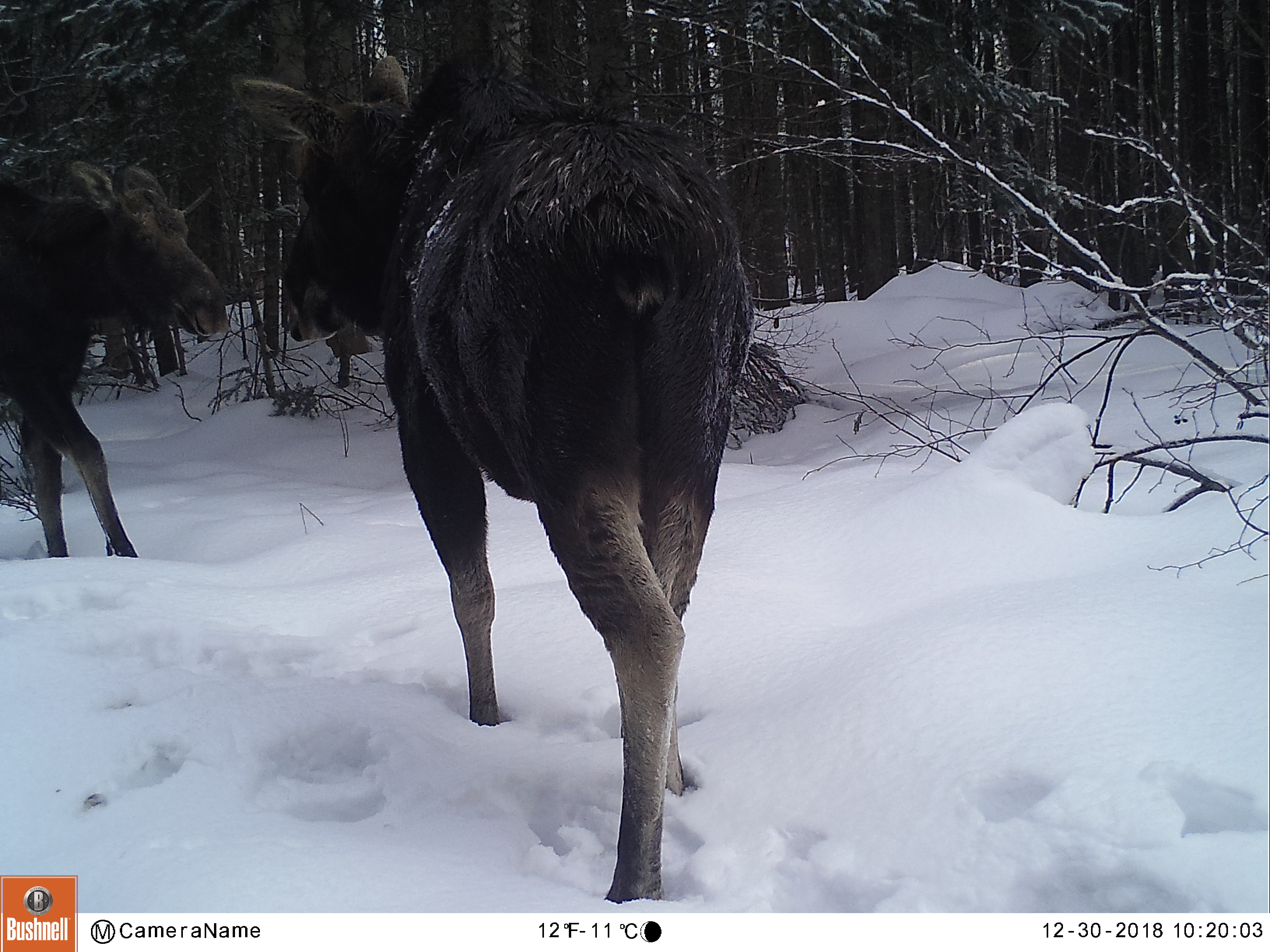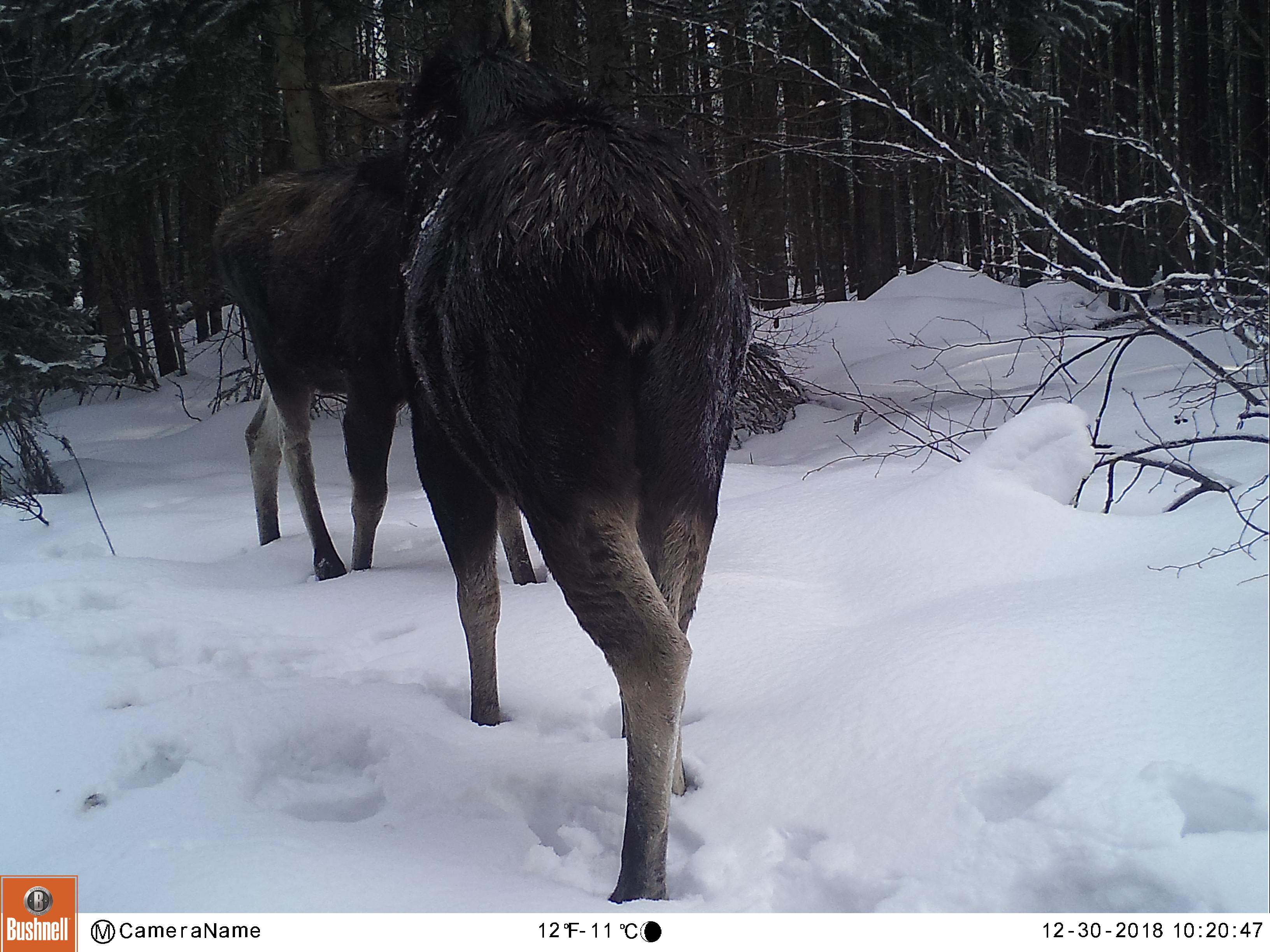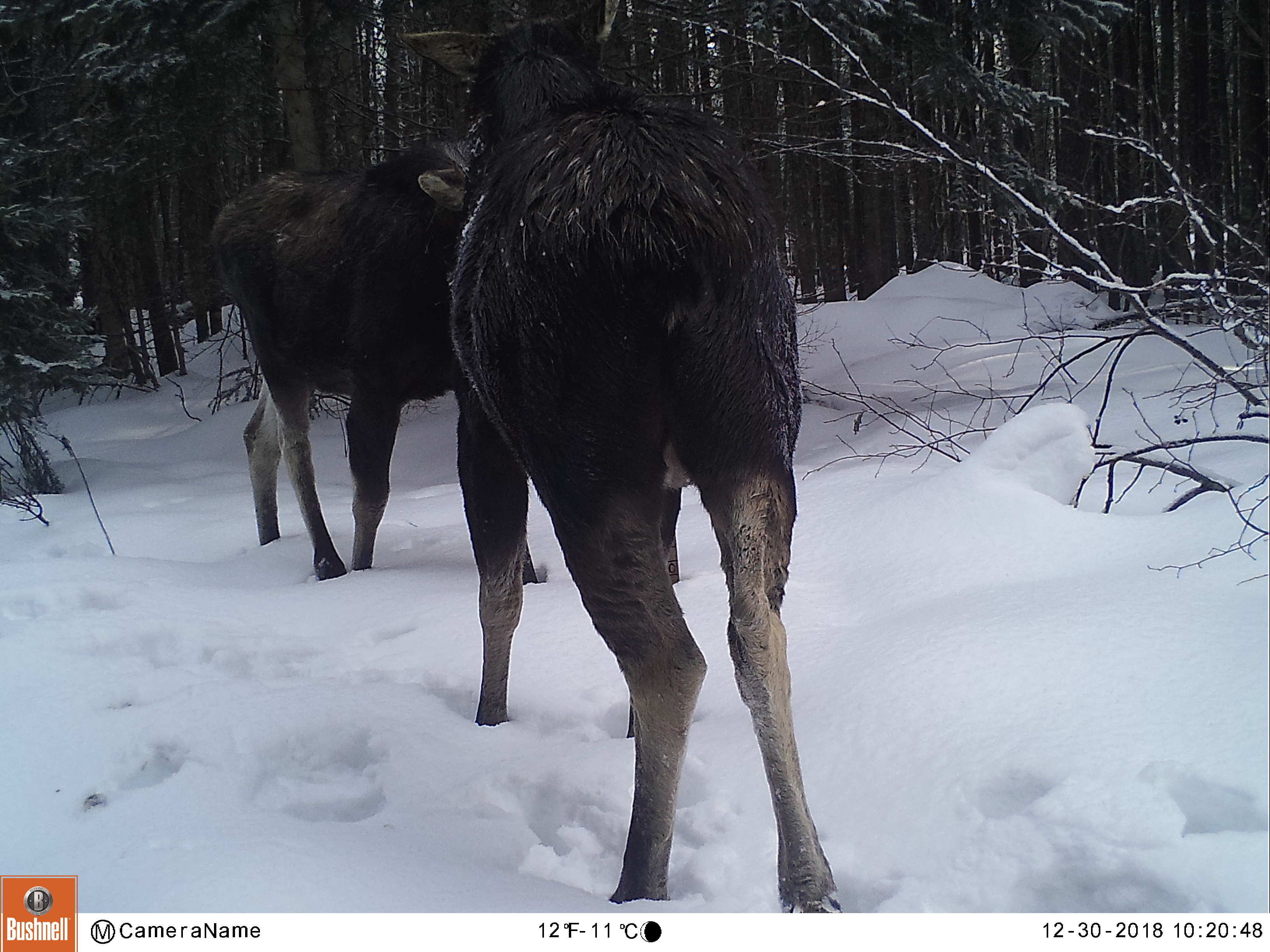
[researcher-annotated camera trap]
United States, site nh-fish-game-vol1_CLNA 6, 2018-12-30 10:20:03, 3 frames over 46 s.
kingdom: Animalia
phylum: Chordata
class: Mammalia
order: Artiodactyla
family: Cervidae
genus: Alces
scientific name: Alces alces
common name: moose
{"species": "moose (Alces alces)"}